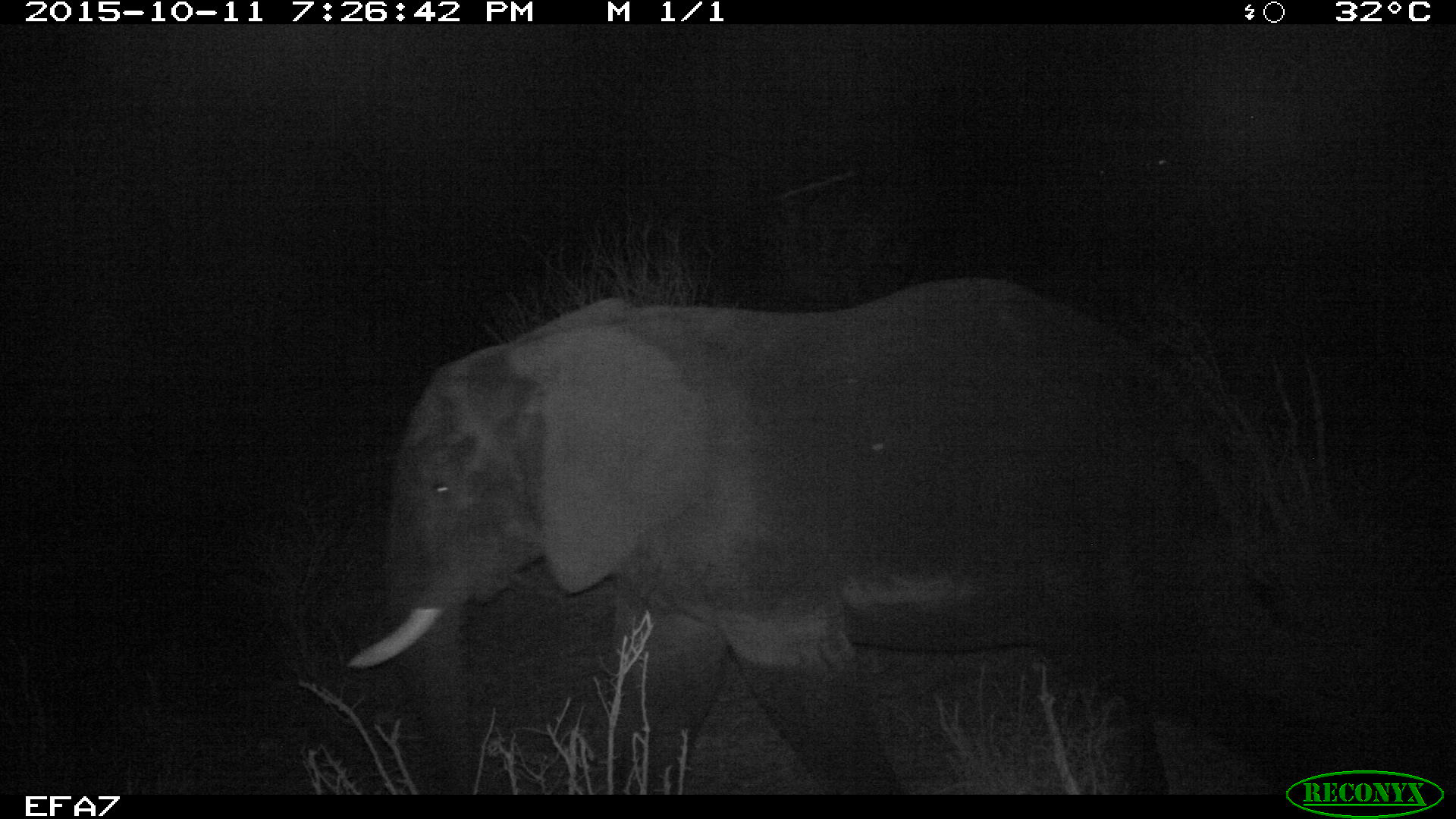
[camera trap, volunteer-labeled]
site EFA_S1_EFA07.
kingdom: Animalia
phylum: Chordata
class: Mammalia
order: Proboscidea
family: Elephantidae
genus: Loxodonta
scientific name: Loxodonta africana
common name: african bush elephant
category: elephant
Elephant (african bush elephant) (Loxodonta africana), count 1. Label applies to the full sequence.